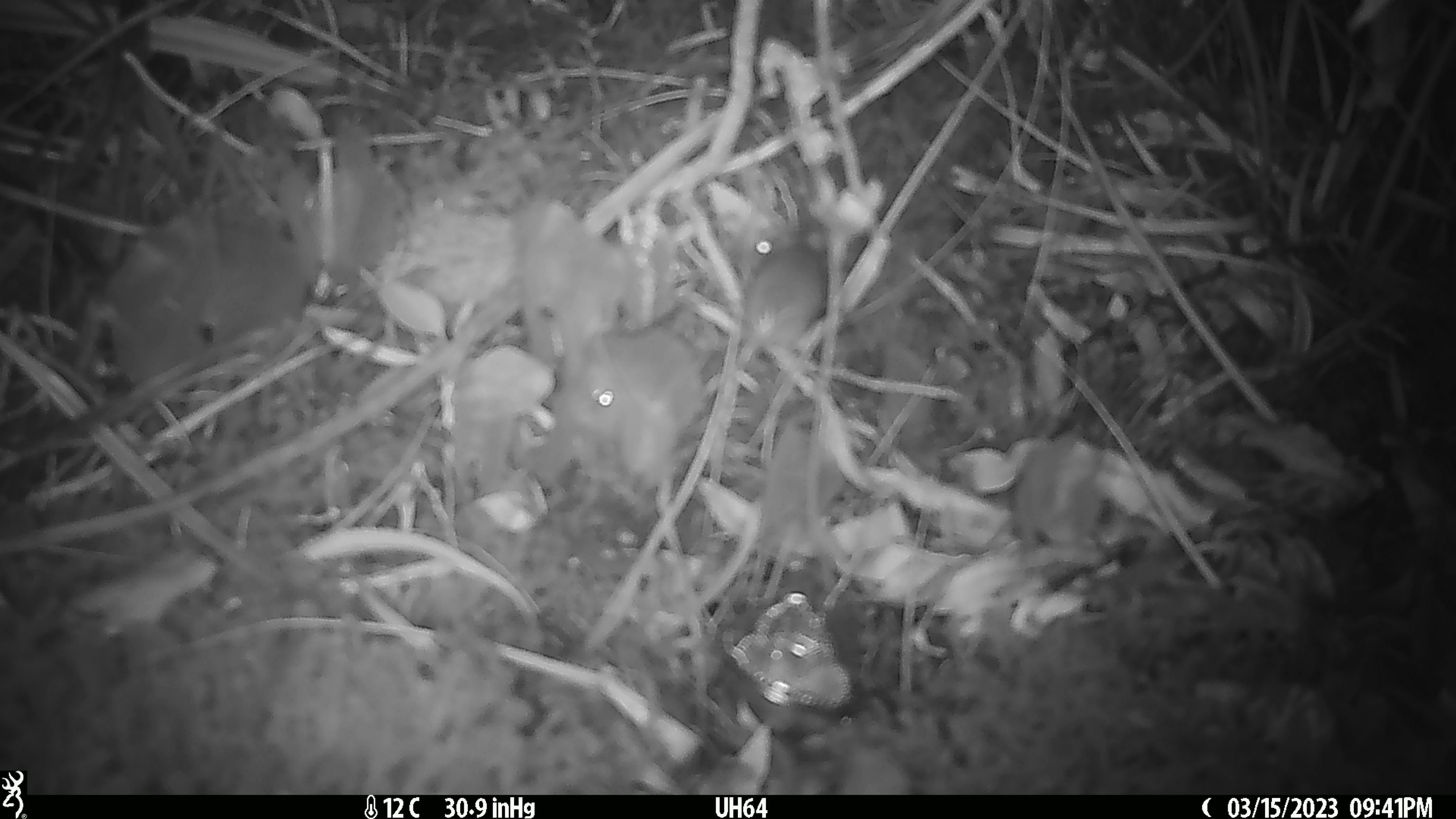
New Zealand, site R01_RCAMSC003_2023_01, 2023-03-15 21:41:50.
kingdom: Animalia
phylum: Chordata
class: Mammalia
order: Rodentia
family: Muridae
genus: Mus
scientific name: Mus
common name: mouse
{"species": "mouse (Mus)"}